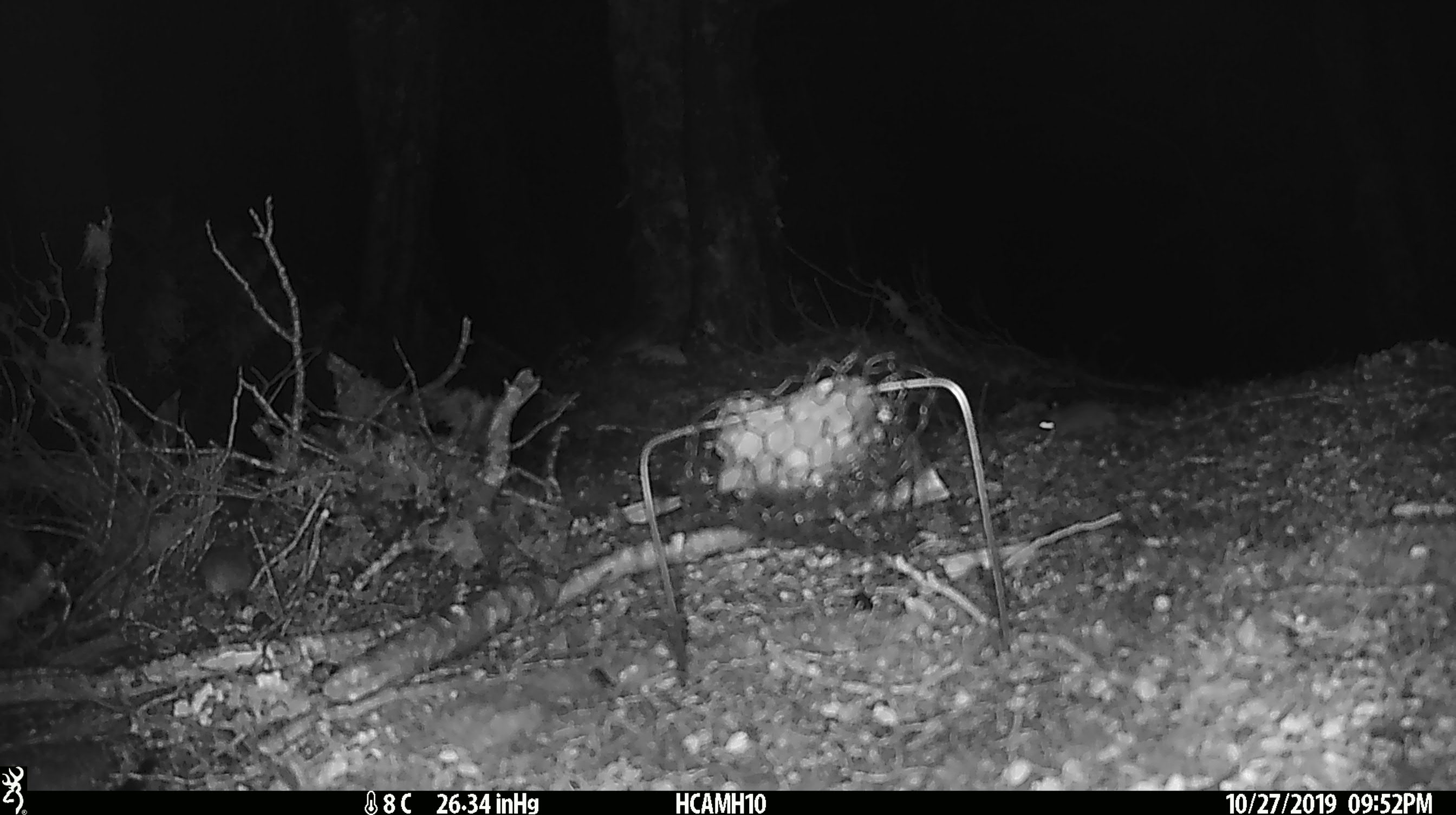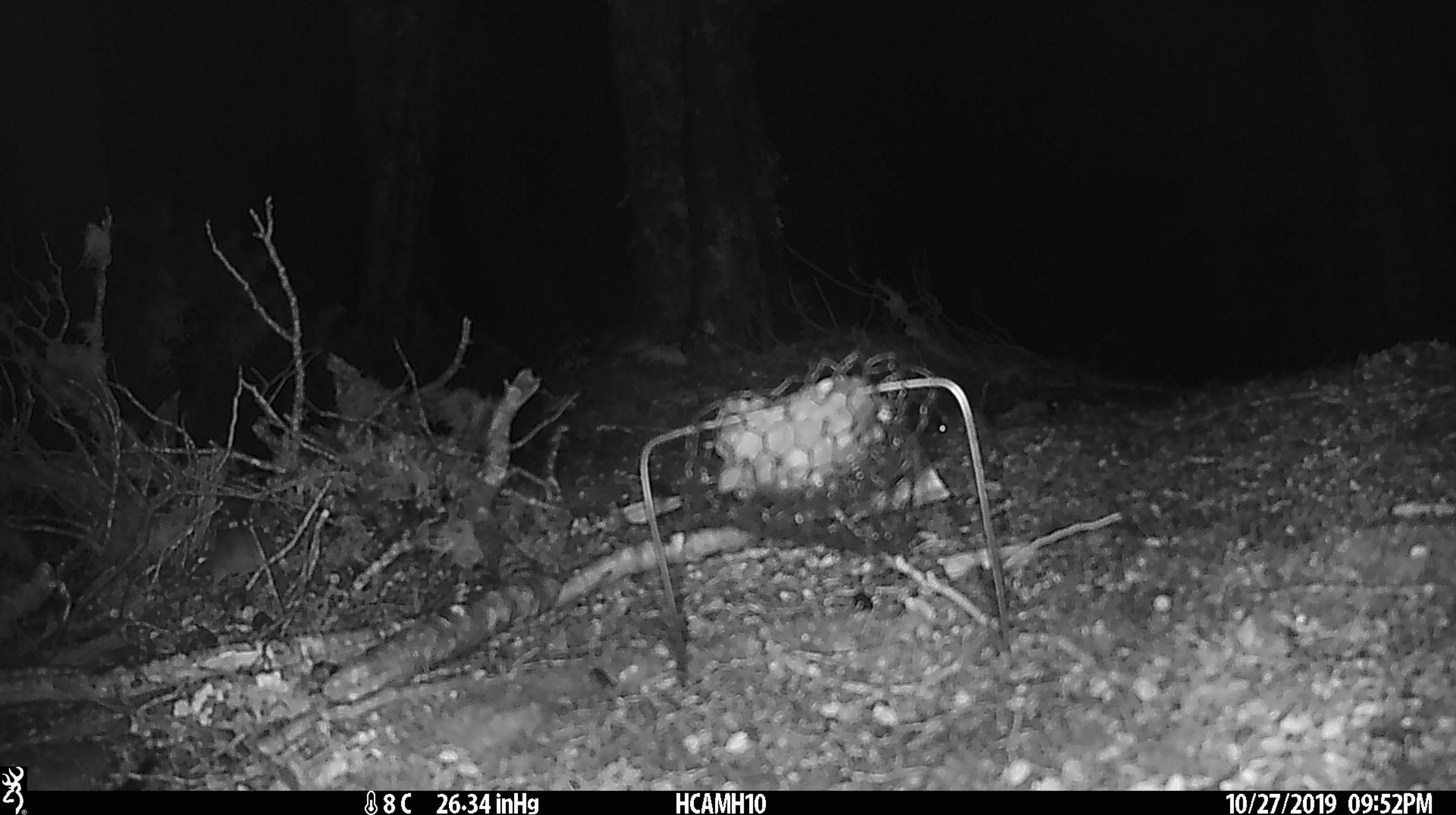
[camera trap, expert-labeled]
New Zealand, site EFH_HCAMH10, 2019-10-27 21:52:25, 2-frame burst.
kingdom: Animalia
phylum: Chordata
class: Mammalia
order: Rodentia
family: Muridae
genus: Mus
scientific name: Mus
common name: mouse